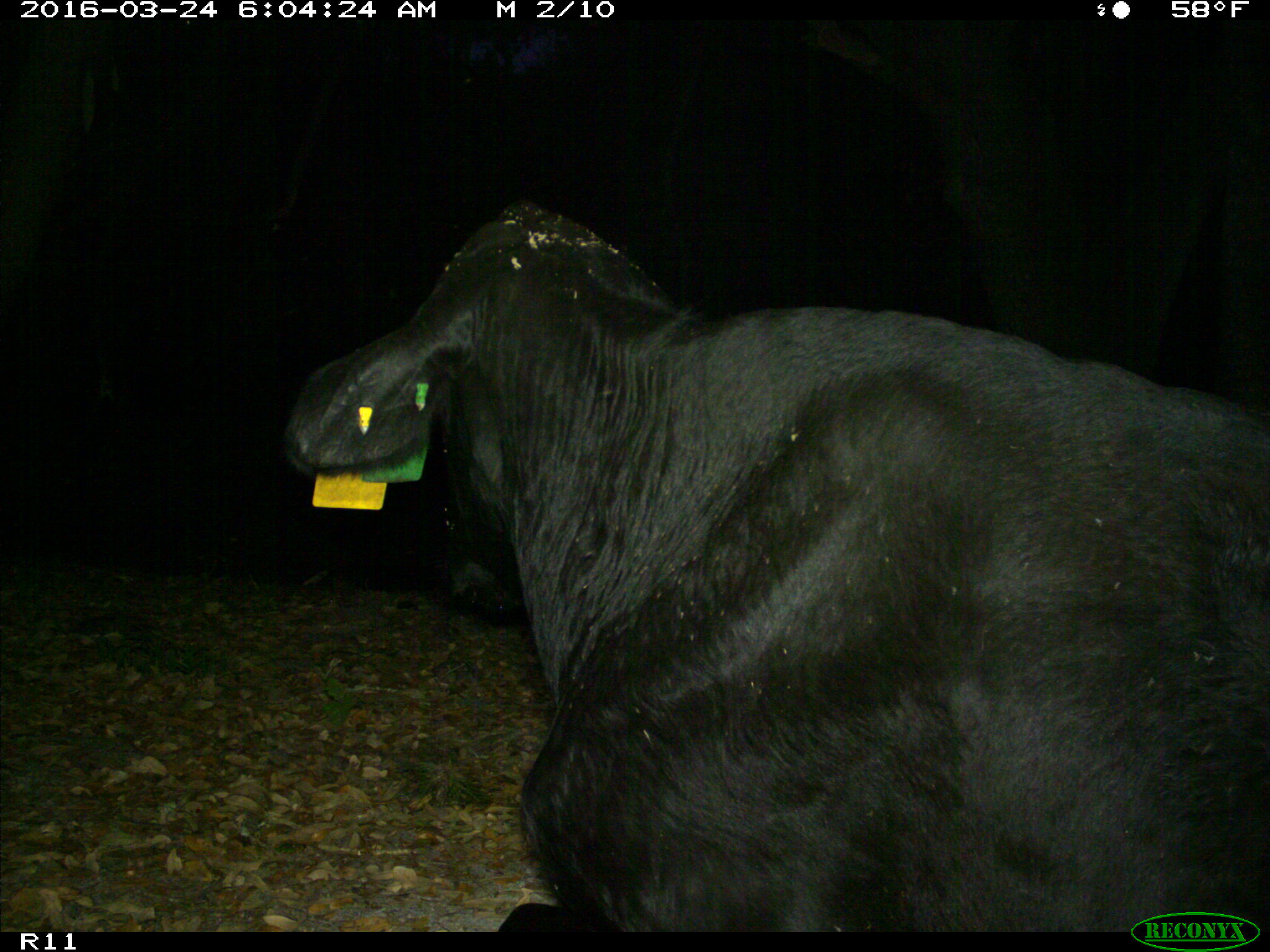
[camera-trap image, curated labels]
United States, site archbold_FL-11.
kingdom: Animalia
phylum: Chordata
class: Mammalia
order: Artiodactyla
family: Bovidae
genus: Bos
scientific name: Bos taurus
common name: domestic cow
Bos taurus (domestic cow).